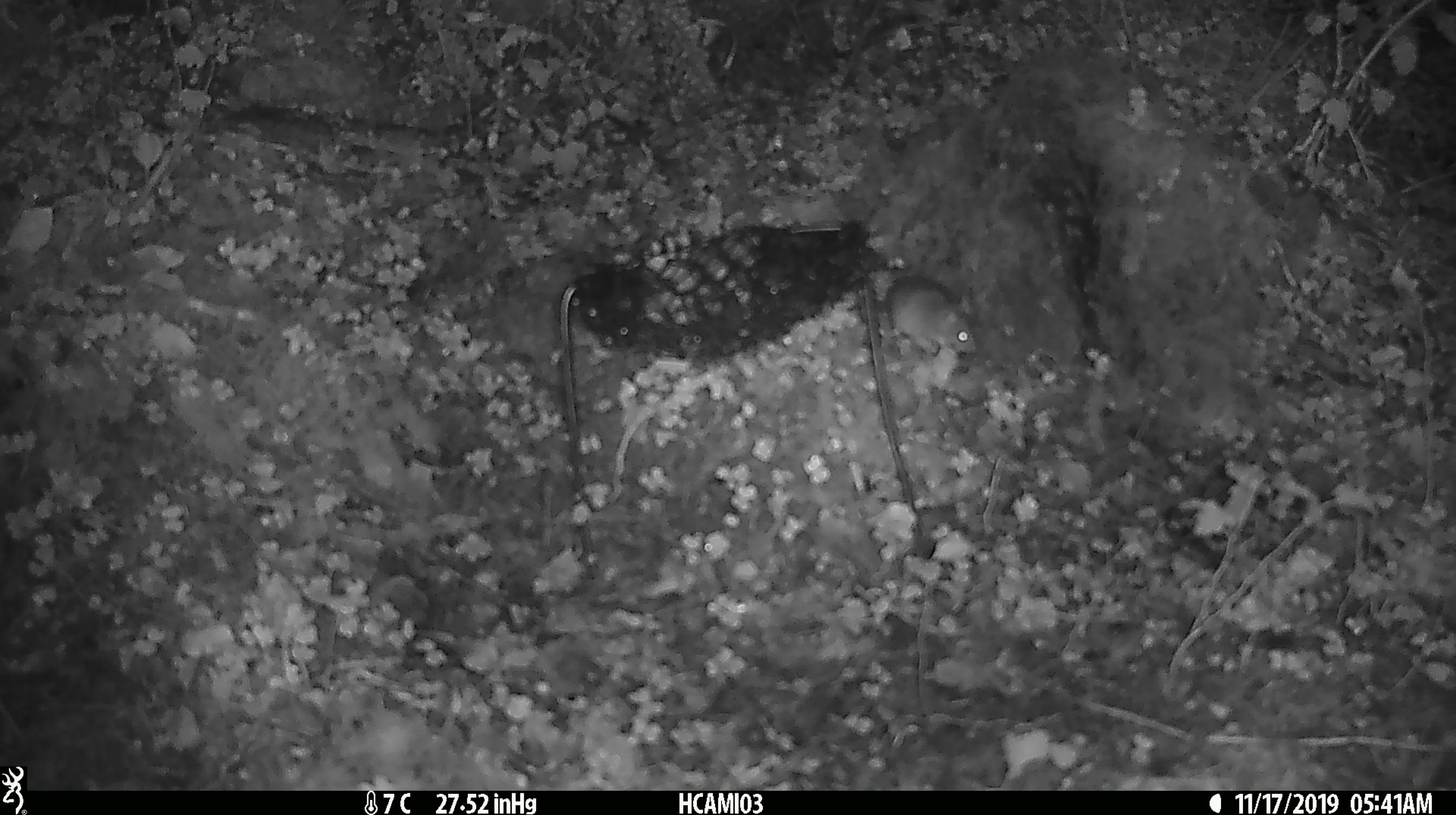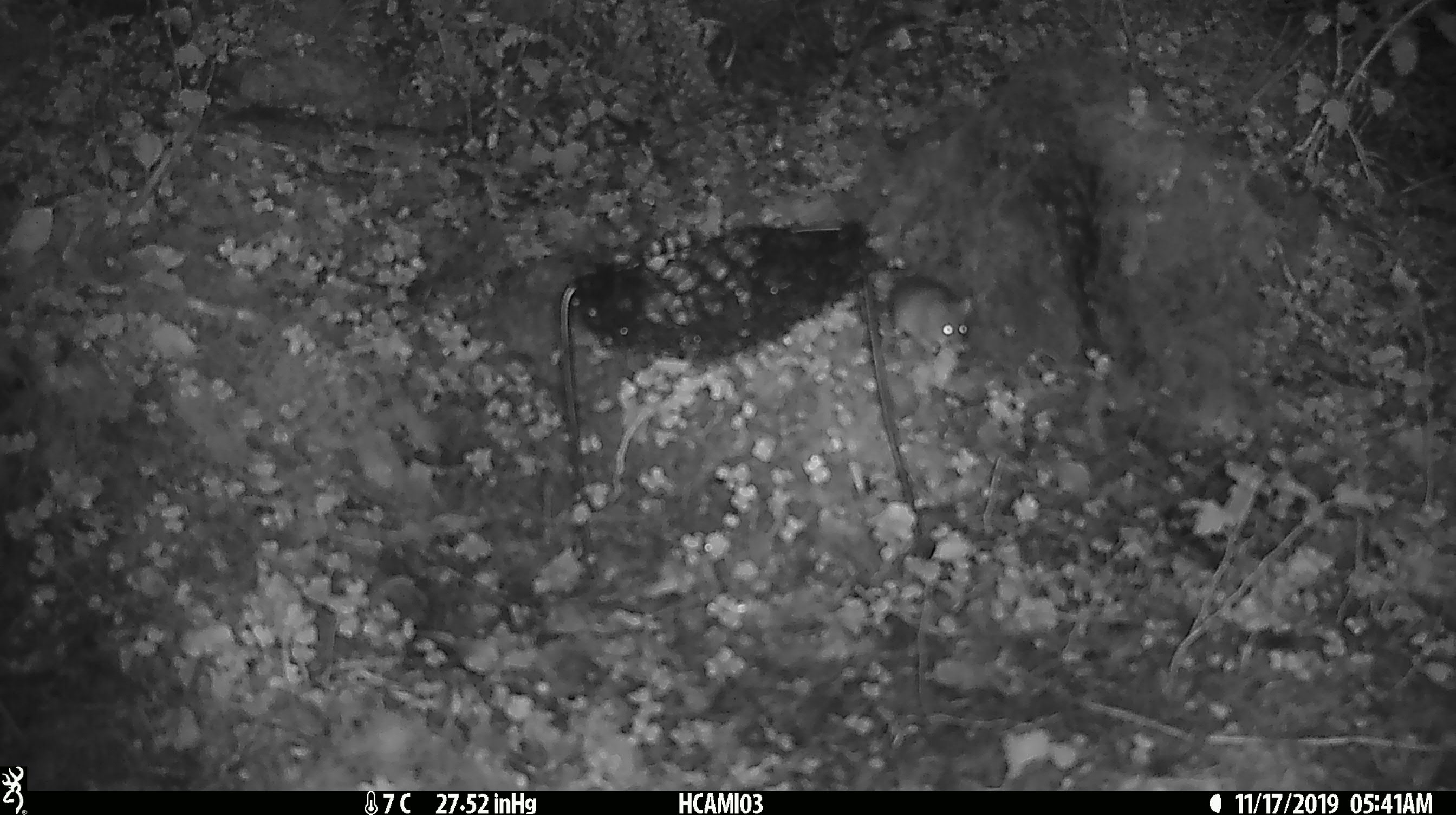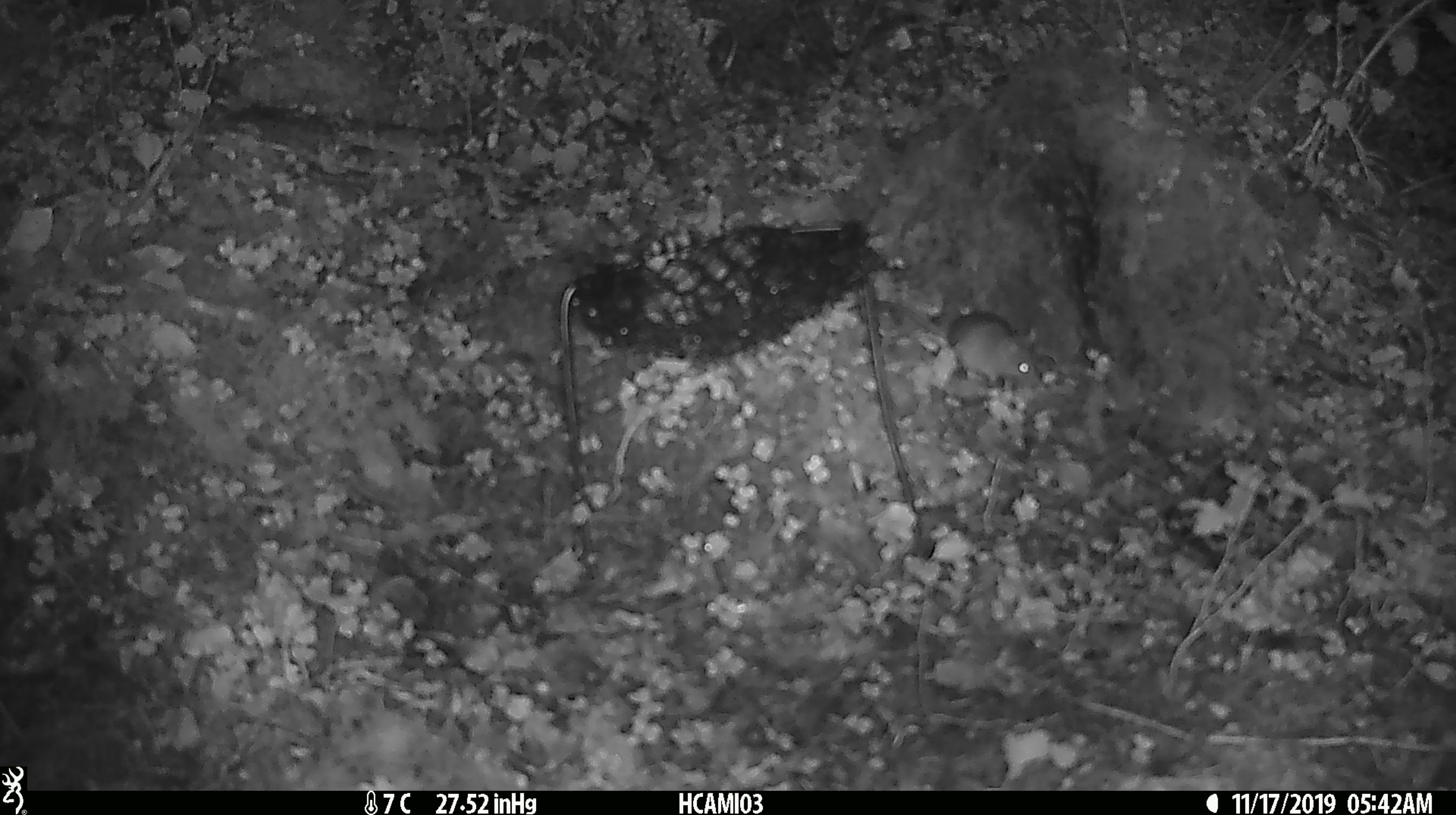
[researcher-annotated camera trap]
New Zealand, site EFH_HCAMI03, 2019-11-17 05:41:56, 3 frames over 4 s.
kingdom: Animalia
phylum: Chordata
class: Mammalia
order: Rodentia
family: Muridae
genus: Mus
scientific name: Mus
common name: mouse